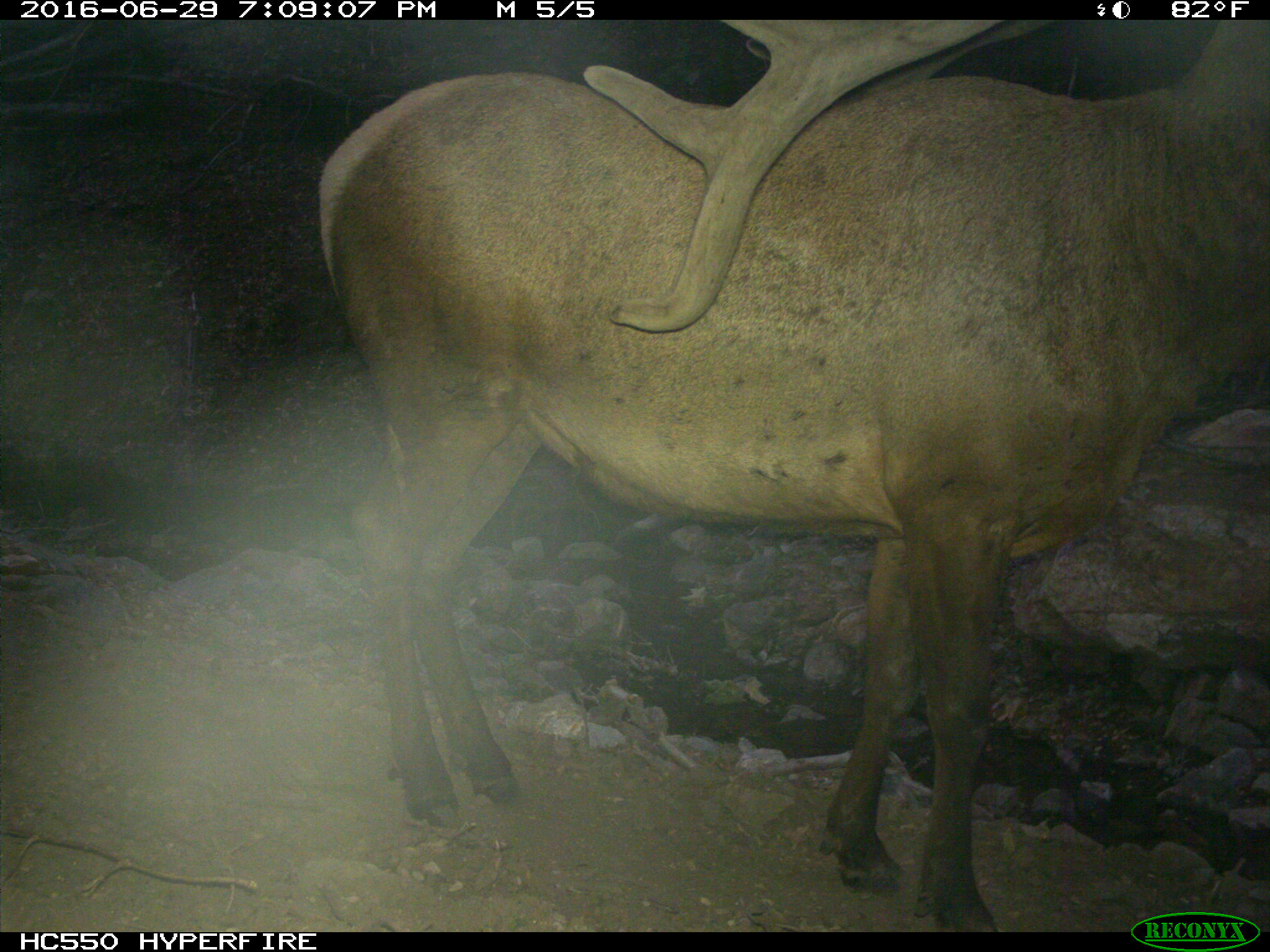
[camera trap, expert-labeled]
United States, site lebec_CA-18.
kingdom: Animalia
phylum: Chordata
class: Mammalia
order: Artiodactyla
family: Cervidae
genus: Cervus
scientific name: Cervus canadensis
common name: elk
Cervus canadensis (elk).